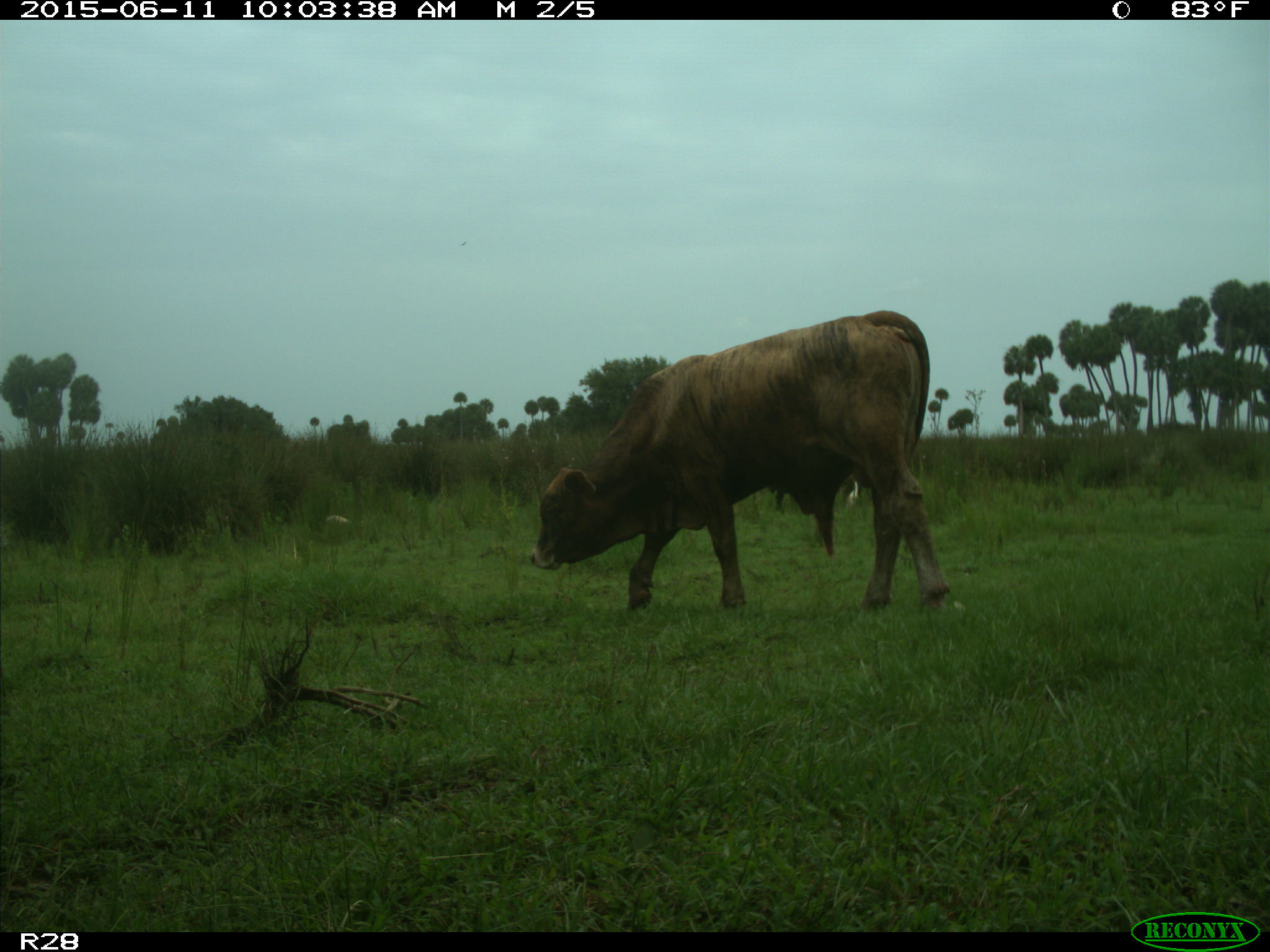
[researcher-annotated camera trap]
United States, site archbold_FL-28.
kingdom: Animalia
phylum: Chordata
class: Mammalia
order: Artiodactyla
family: Bovidae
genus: Bos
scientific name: Bos taurus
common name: domestic cow